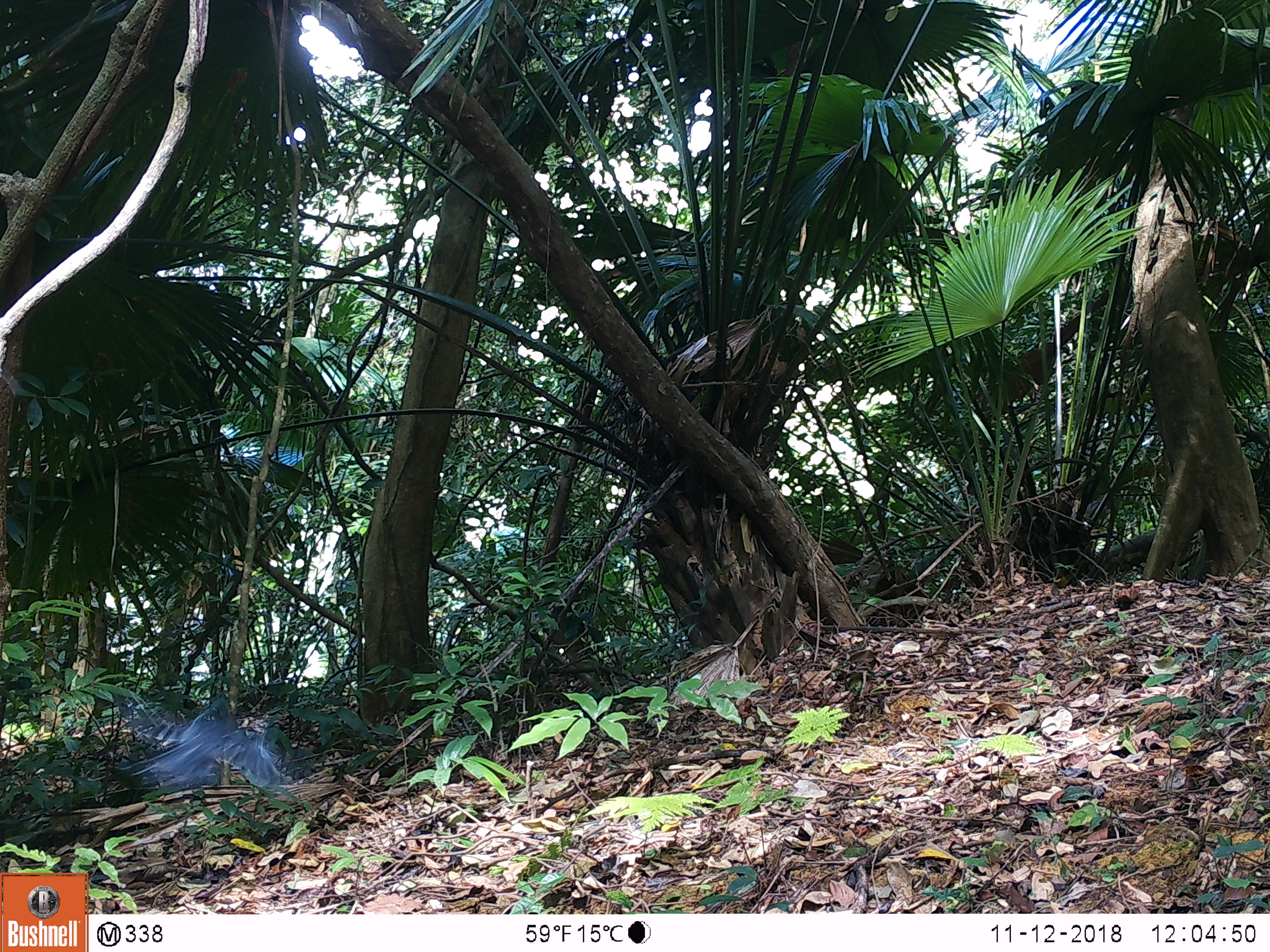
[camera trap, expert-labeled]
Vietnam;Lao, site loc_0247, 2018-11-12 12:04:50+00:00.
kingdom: Animalia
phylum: Chordata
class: Aves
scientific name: Aves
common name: bird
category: unidentified bird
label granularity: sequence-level